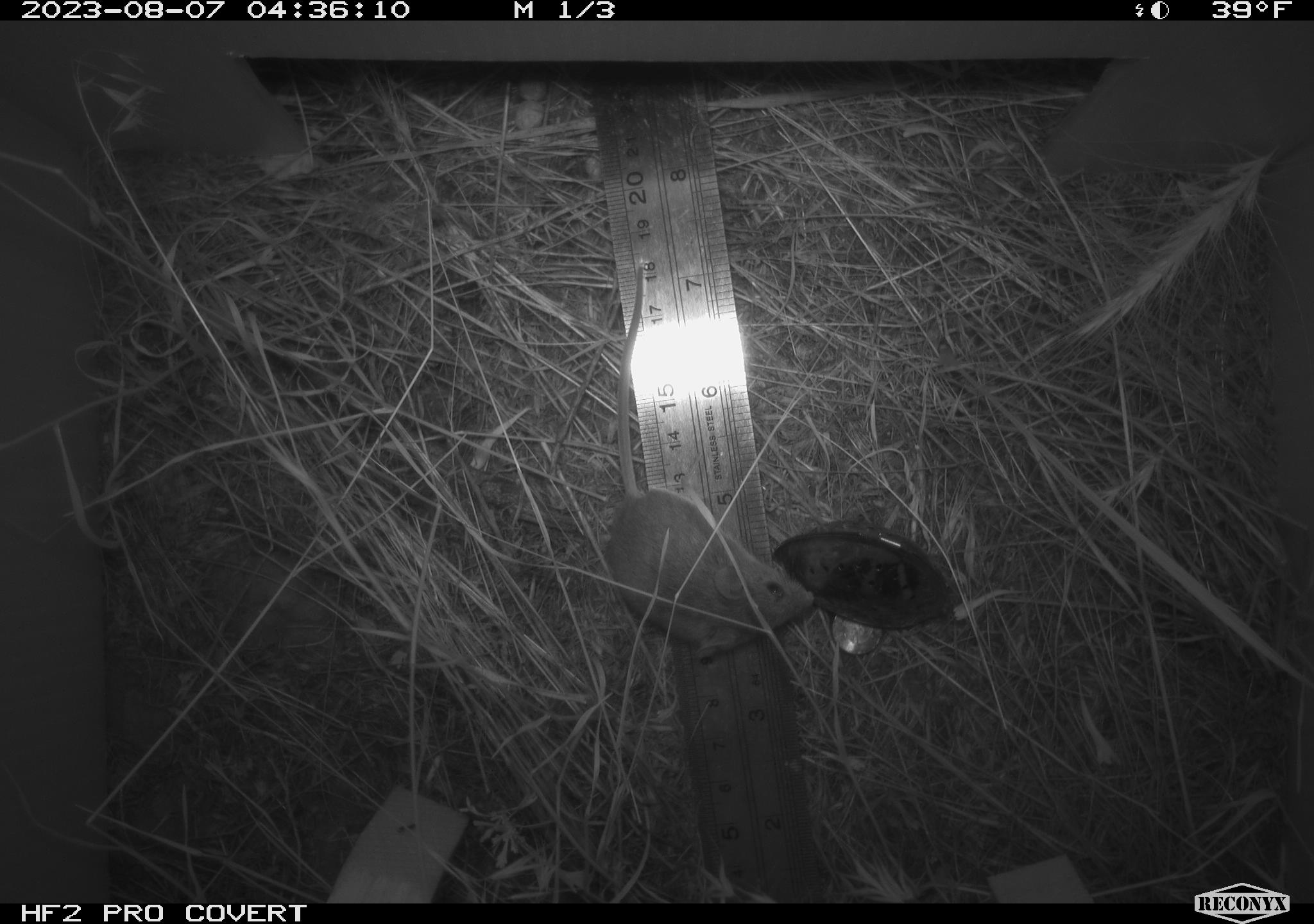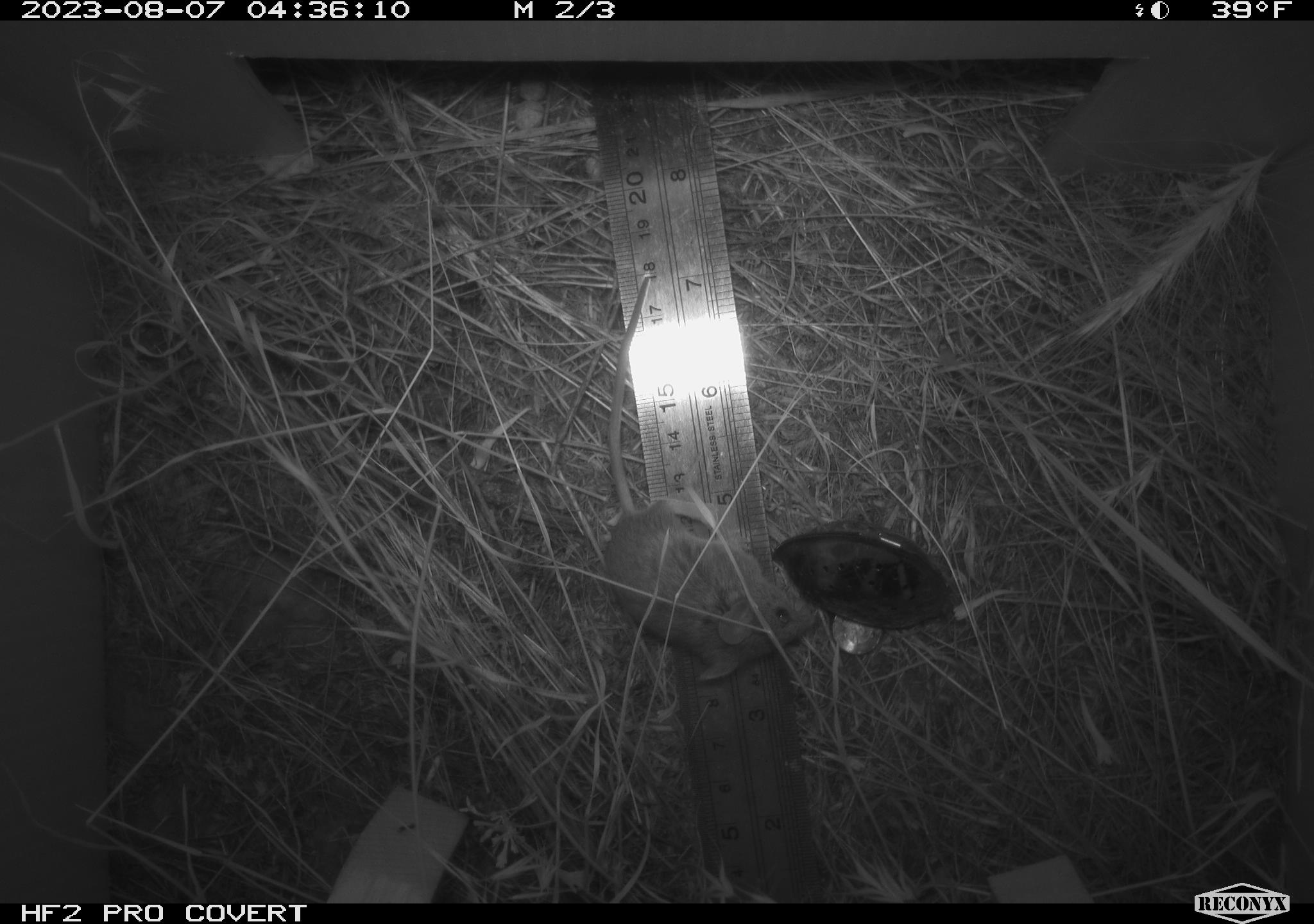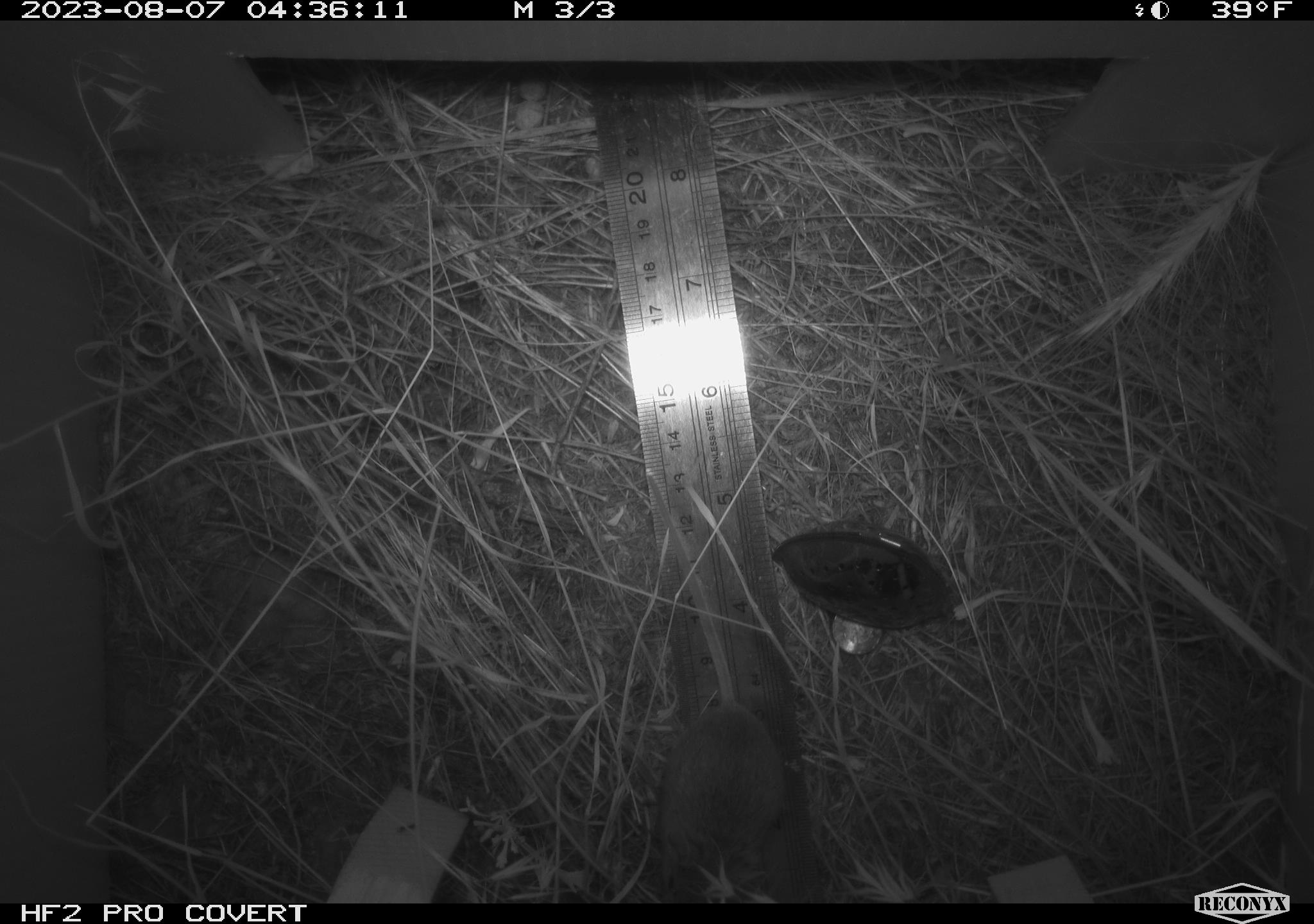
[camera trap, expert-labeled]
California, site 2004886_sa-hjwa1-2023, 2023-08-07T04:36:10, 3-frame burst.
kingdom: Animalia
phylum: Chordata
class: Mammalia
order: Rodentia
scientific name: Rodentia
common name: mouse species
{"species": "mouse species (Rodentia)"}